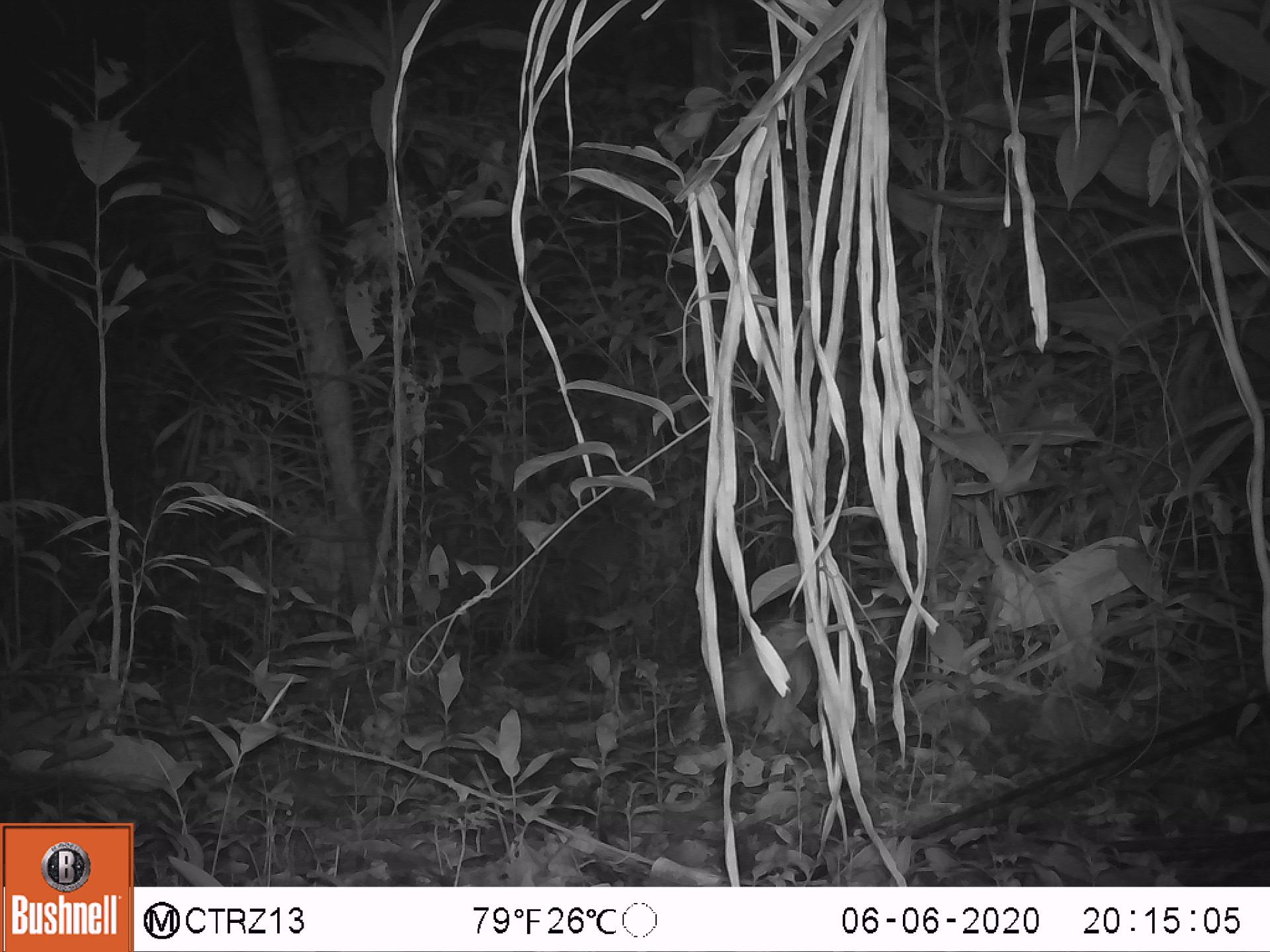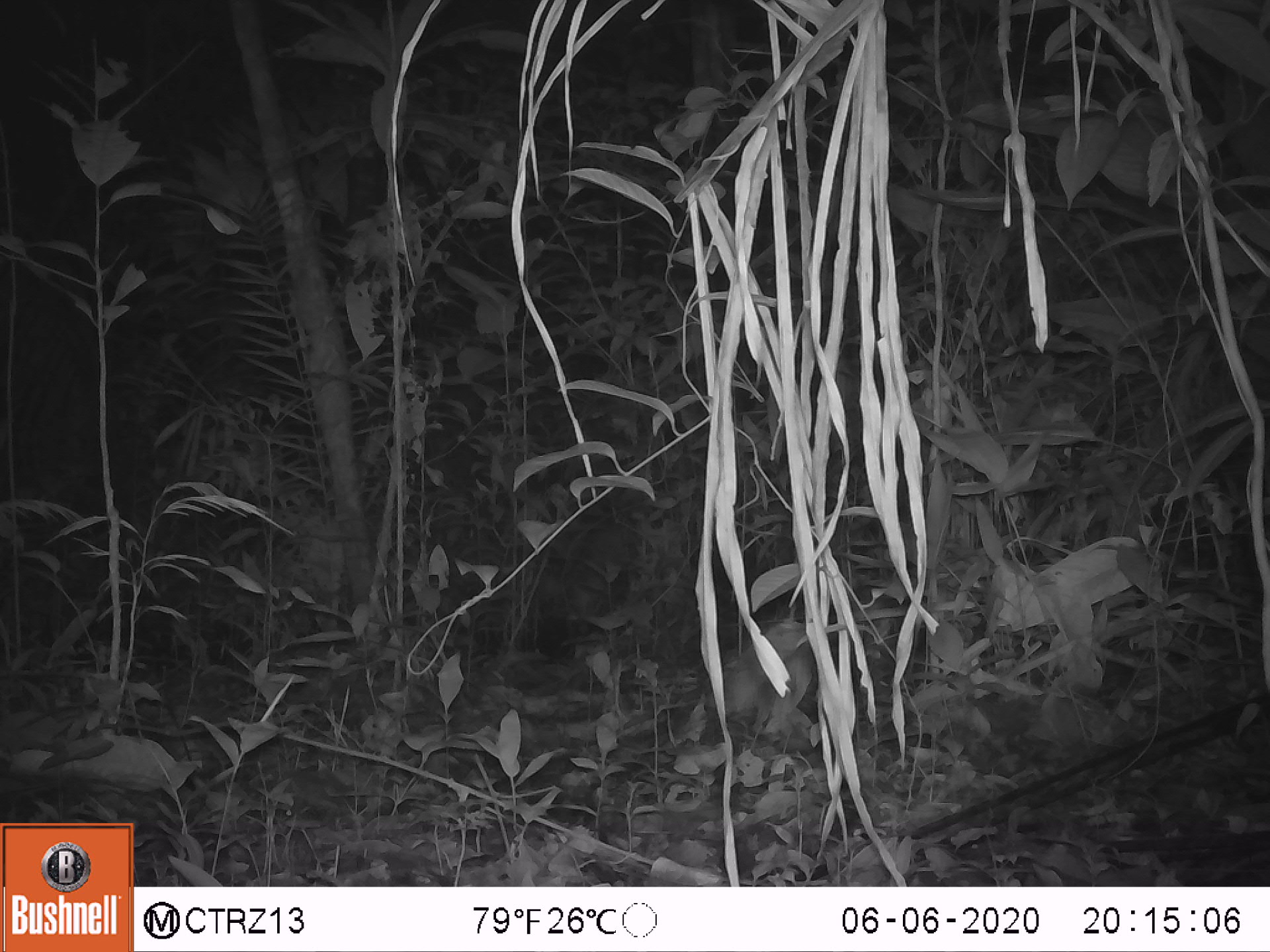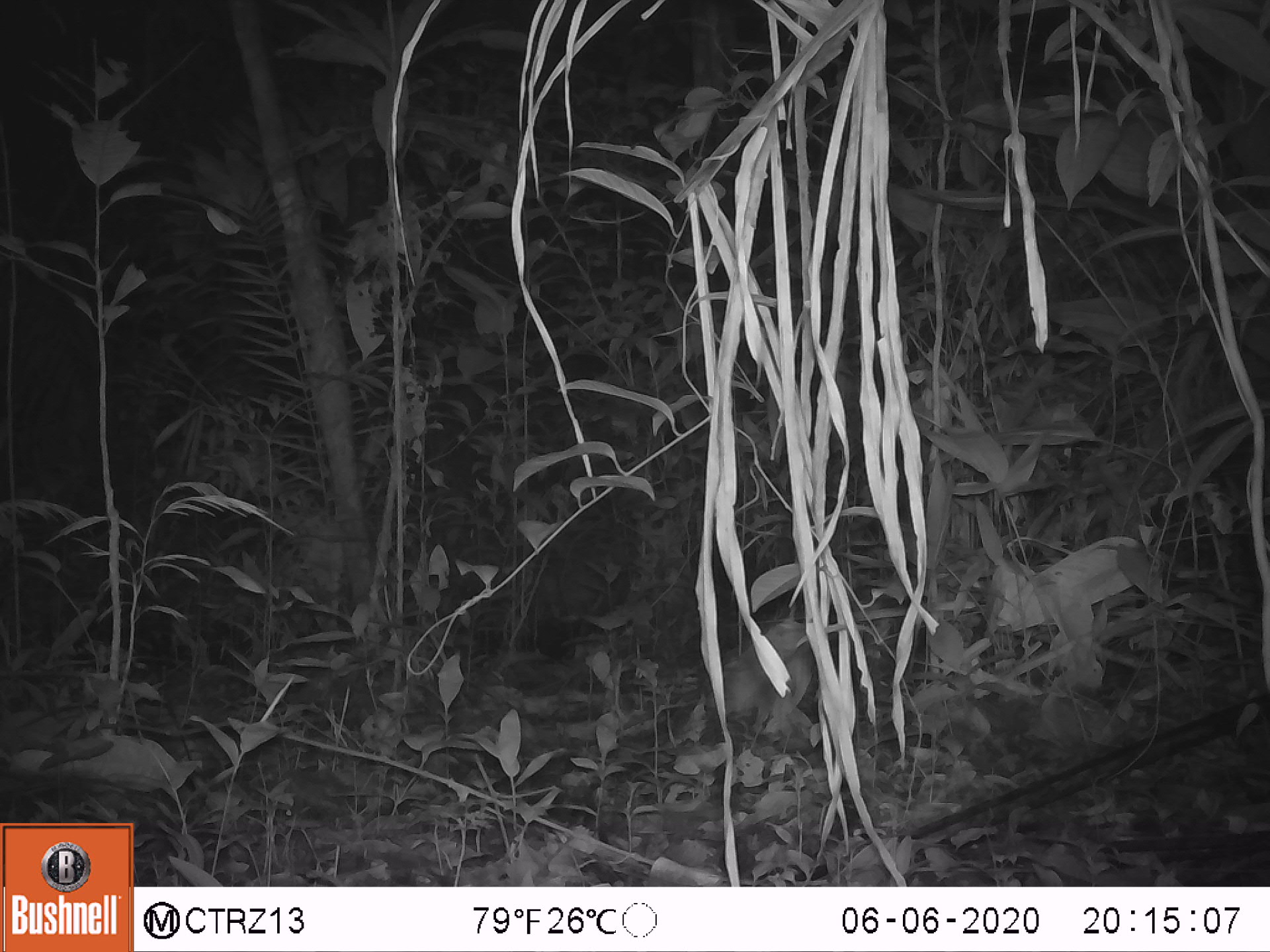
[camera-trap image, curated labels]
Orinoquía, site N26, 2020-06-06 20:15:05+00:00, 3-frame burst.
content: unidentified animal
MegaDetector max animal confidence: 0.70